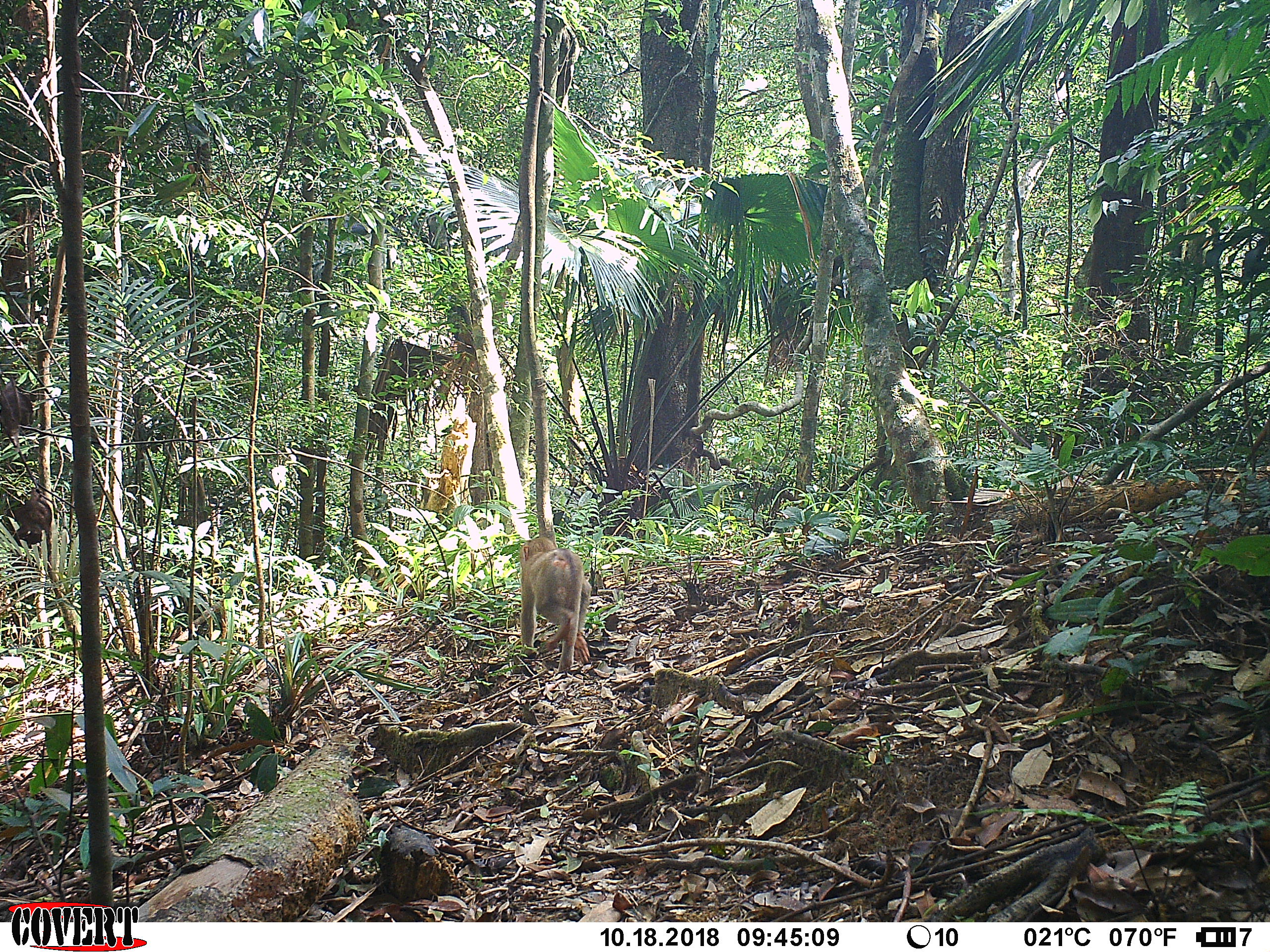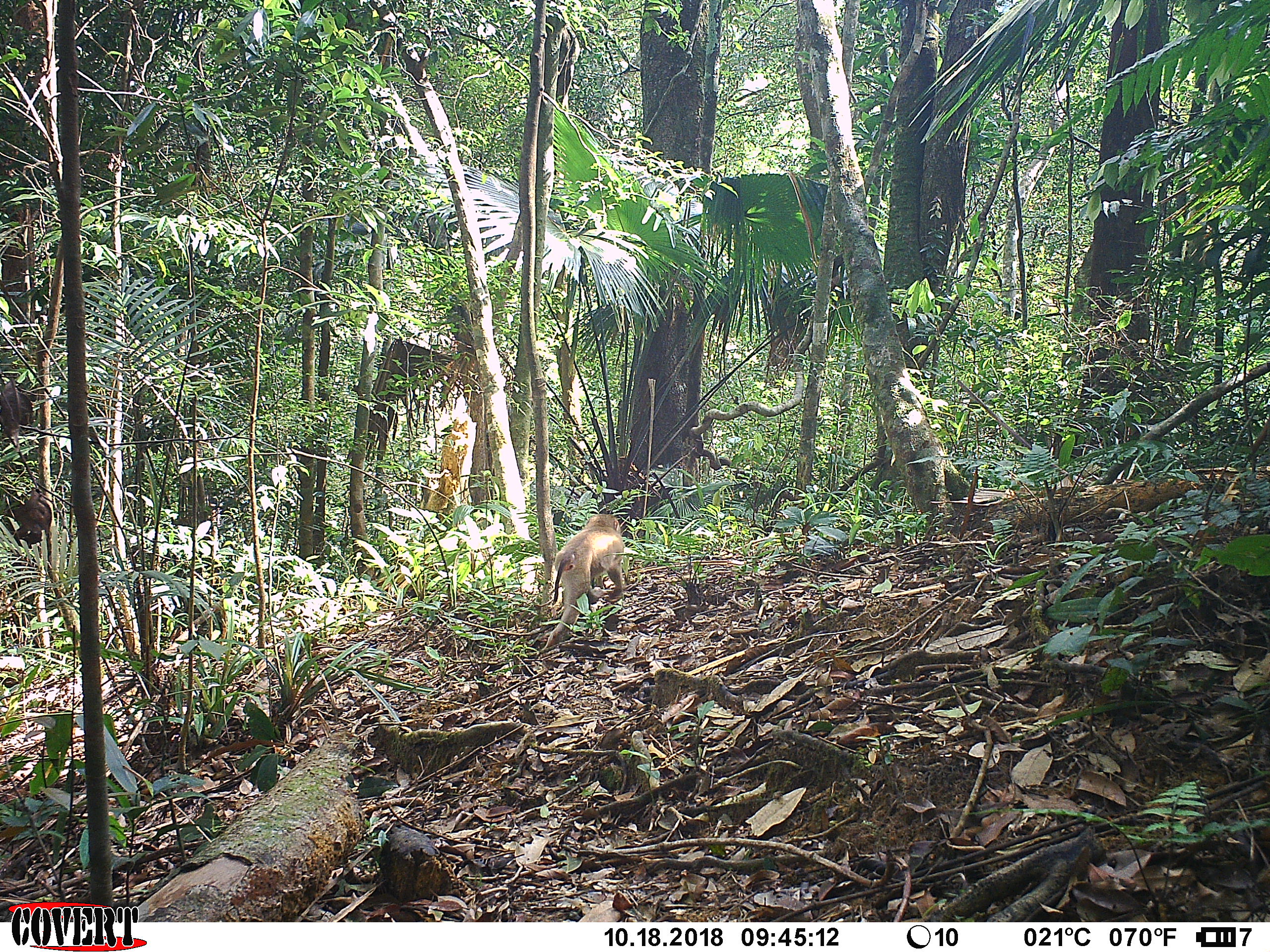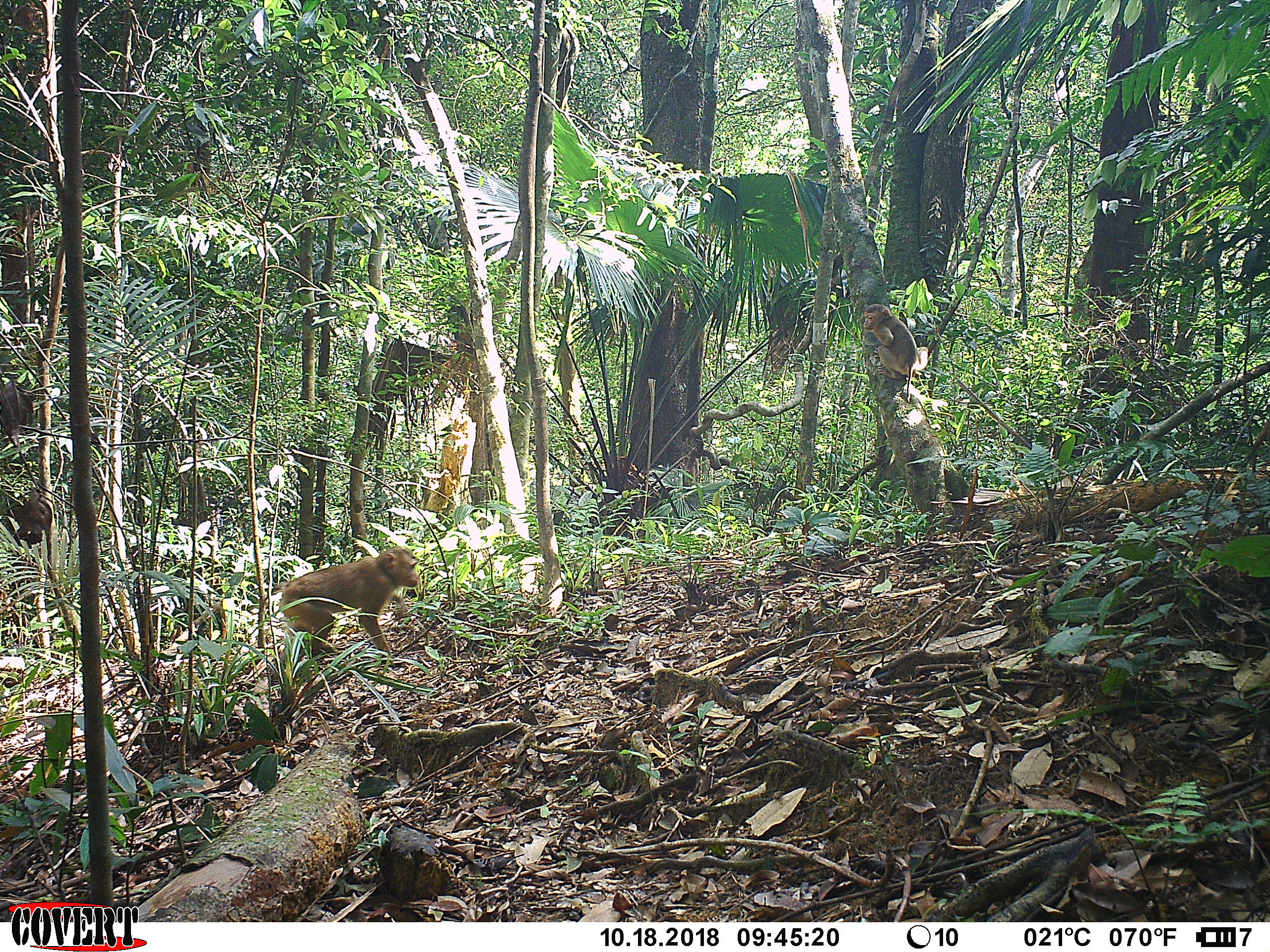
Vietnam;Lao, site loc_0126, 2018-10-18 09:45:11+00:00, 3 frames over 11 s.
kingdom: Animalia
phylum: Chordata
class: Mammalia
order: Primates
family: Cercopithecidae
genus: Macaca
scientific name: Macaca nemestrina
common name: pig-tailed macaque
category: pig tailed macaque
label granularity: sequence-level